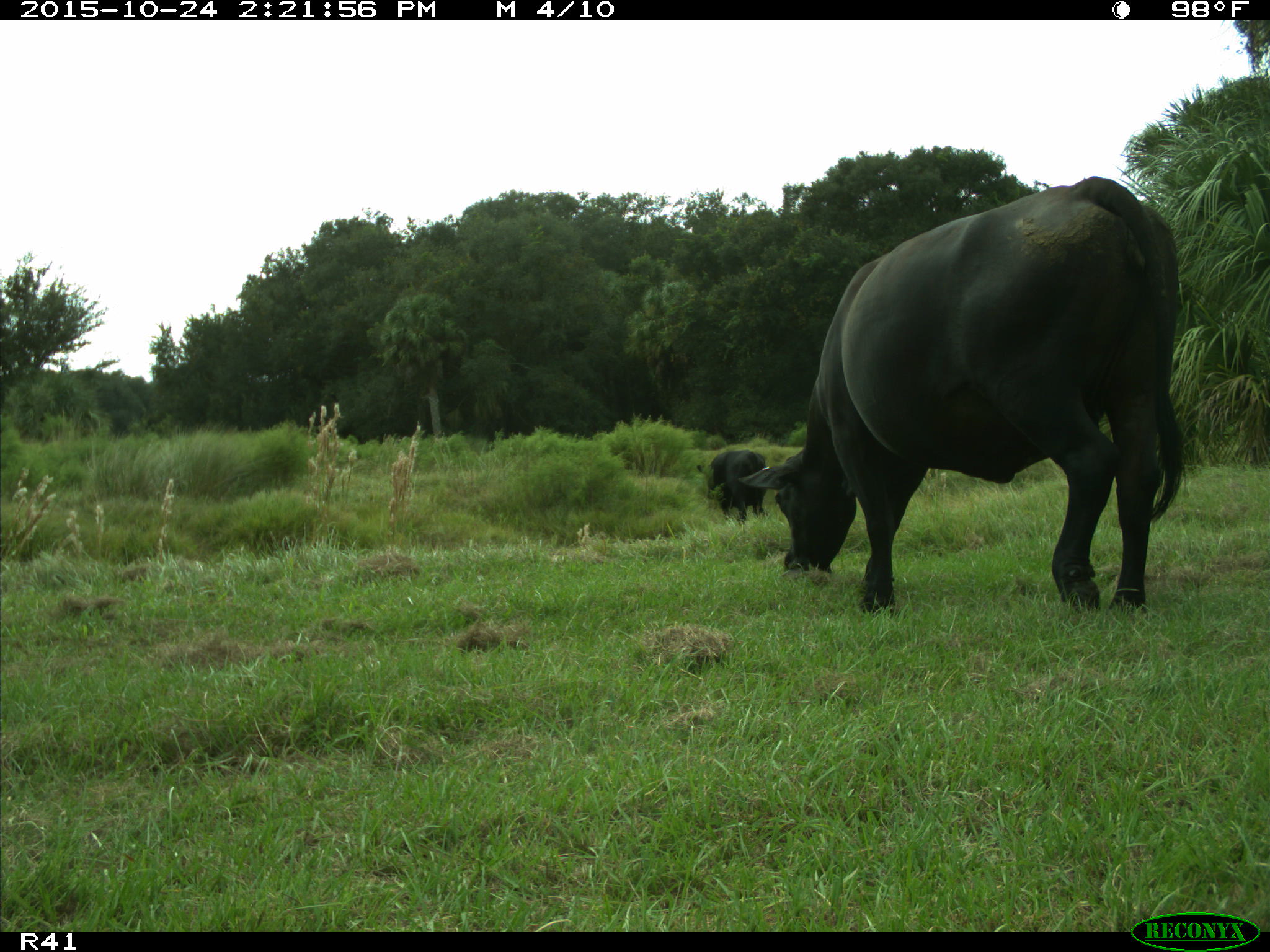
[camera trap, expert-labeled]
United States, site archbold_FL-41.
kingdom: Animalia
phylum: Chordata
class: Mammalia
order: Artiodactyla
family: Bovidae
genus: Bos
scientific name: Bos taurus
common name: domestic cow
Bos taurus (domestic cow).